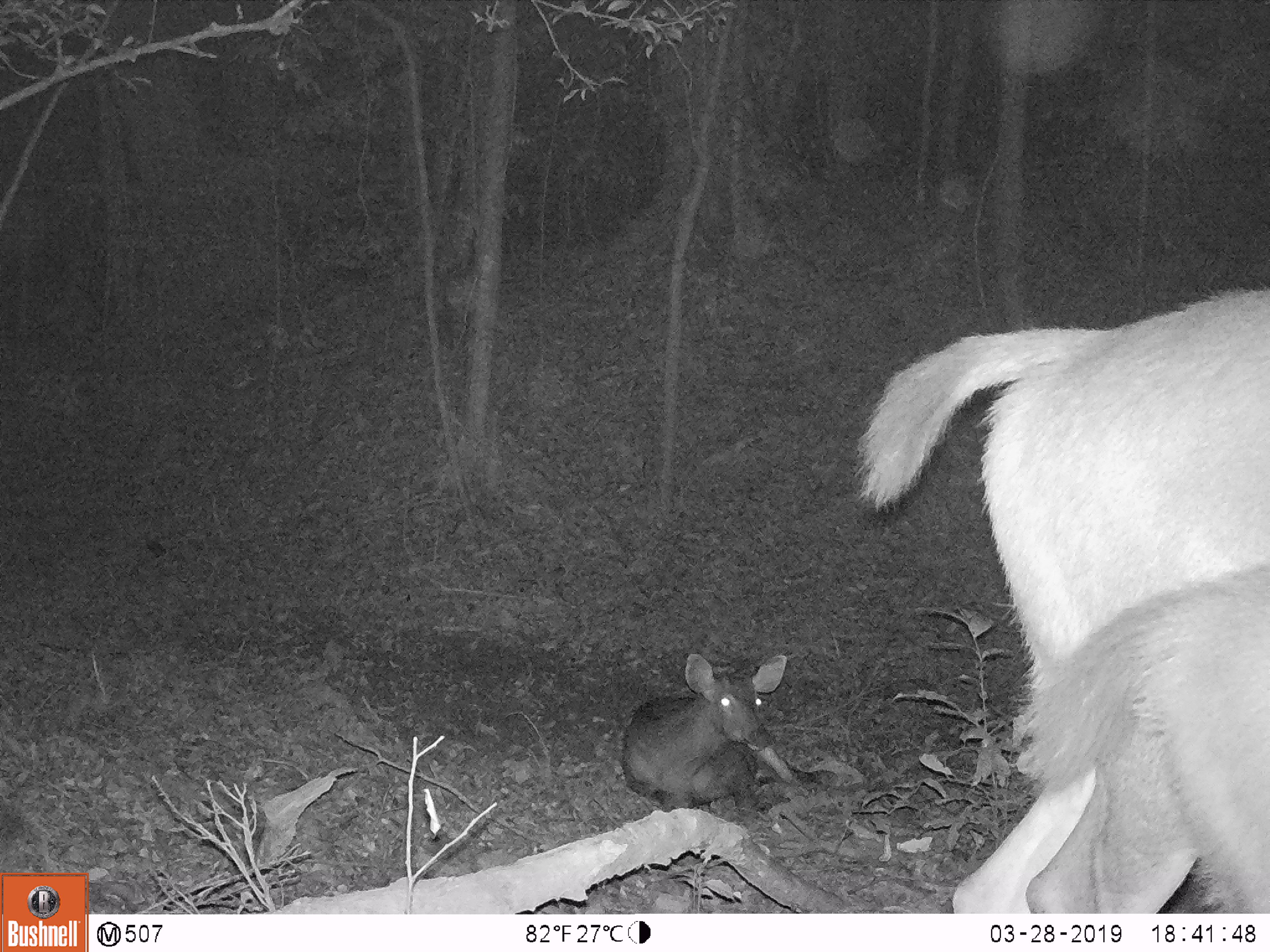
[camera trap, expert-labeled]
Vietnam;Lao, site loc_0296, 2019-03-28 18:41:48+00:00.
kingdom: Animalia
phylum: Chordata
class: Mammalia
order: Artiodactyla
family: Cervidae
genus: Rusa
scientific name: Rusa unicolor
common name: sambar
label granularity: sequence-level